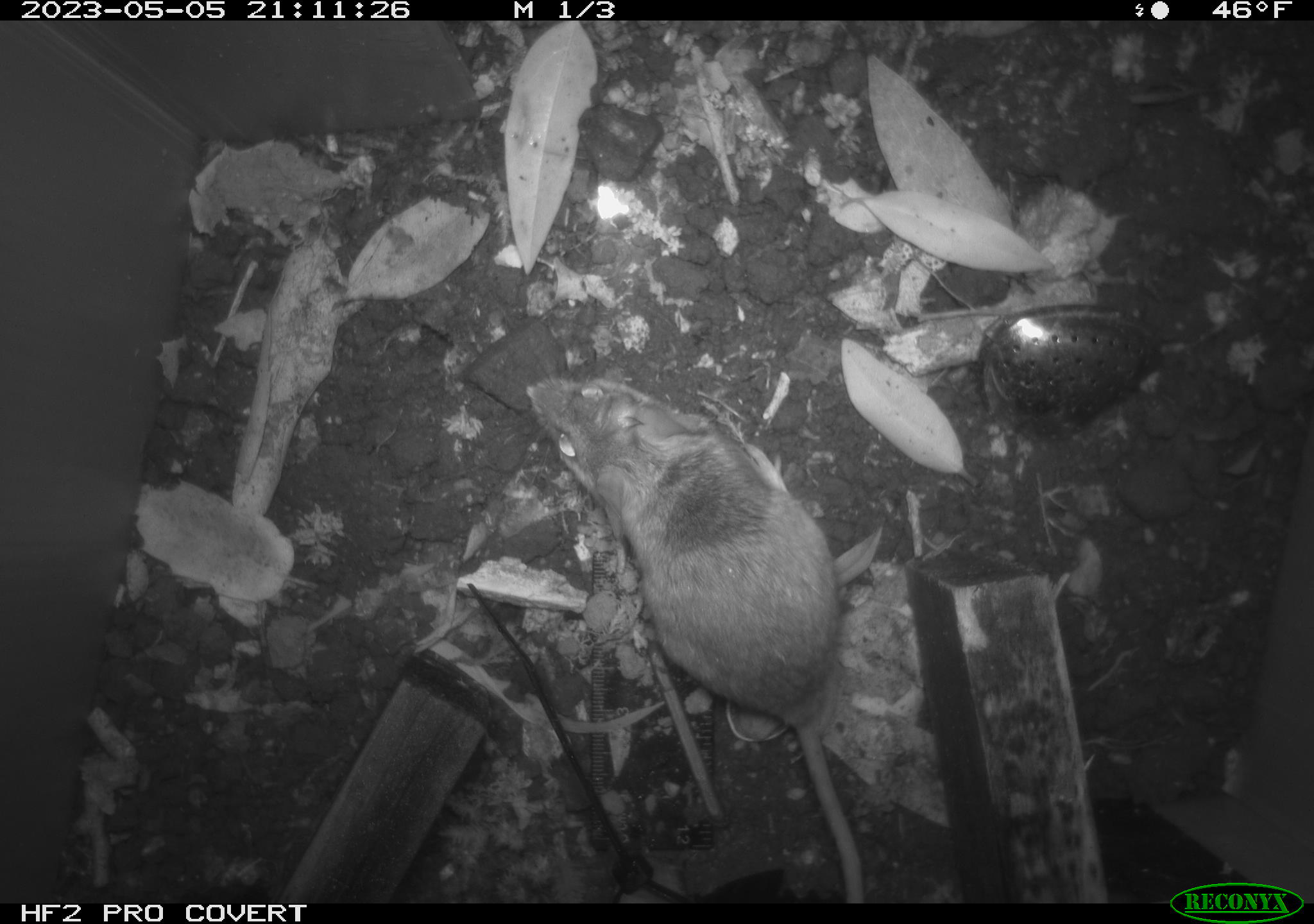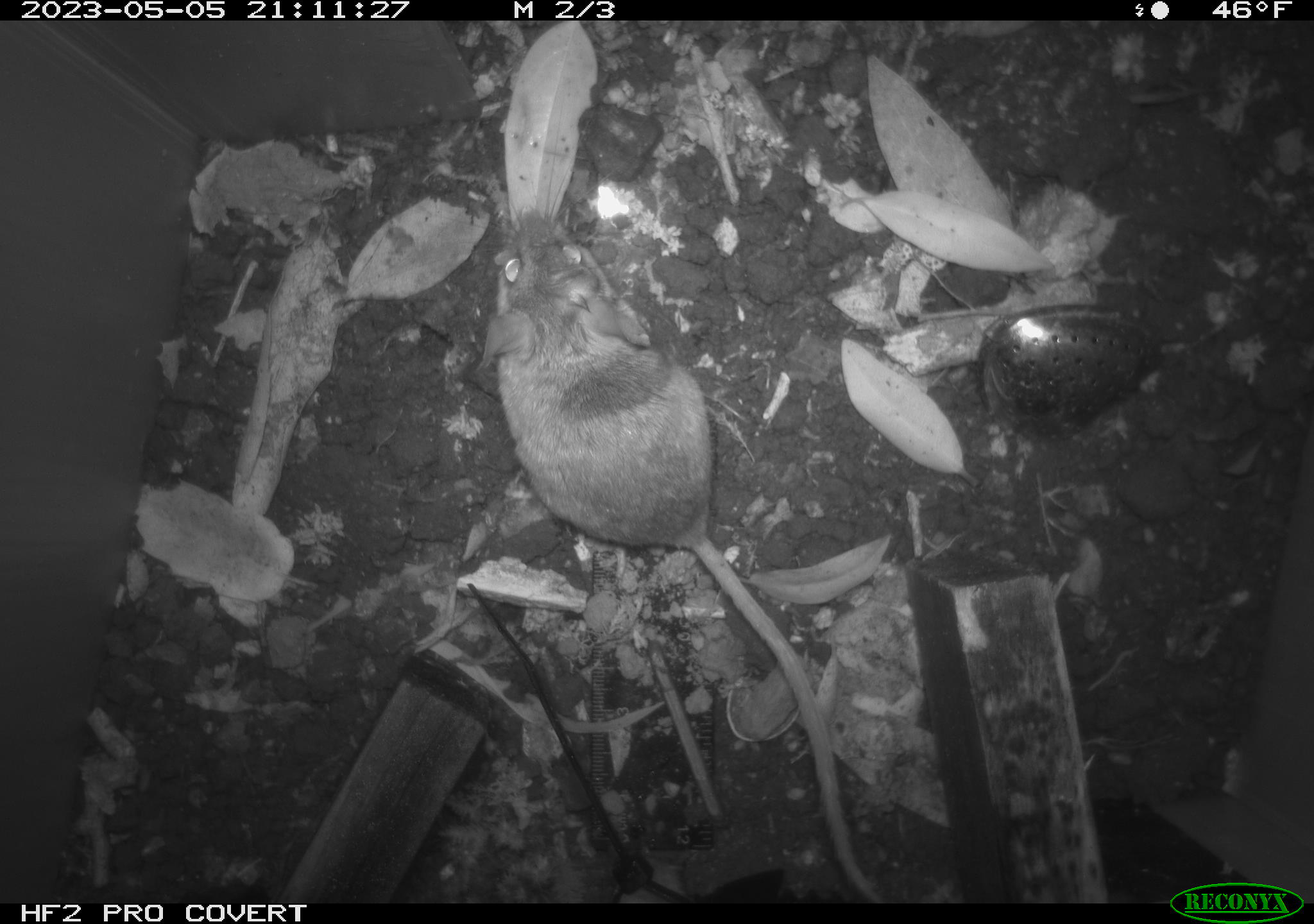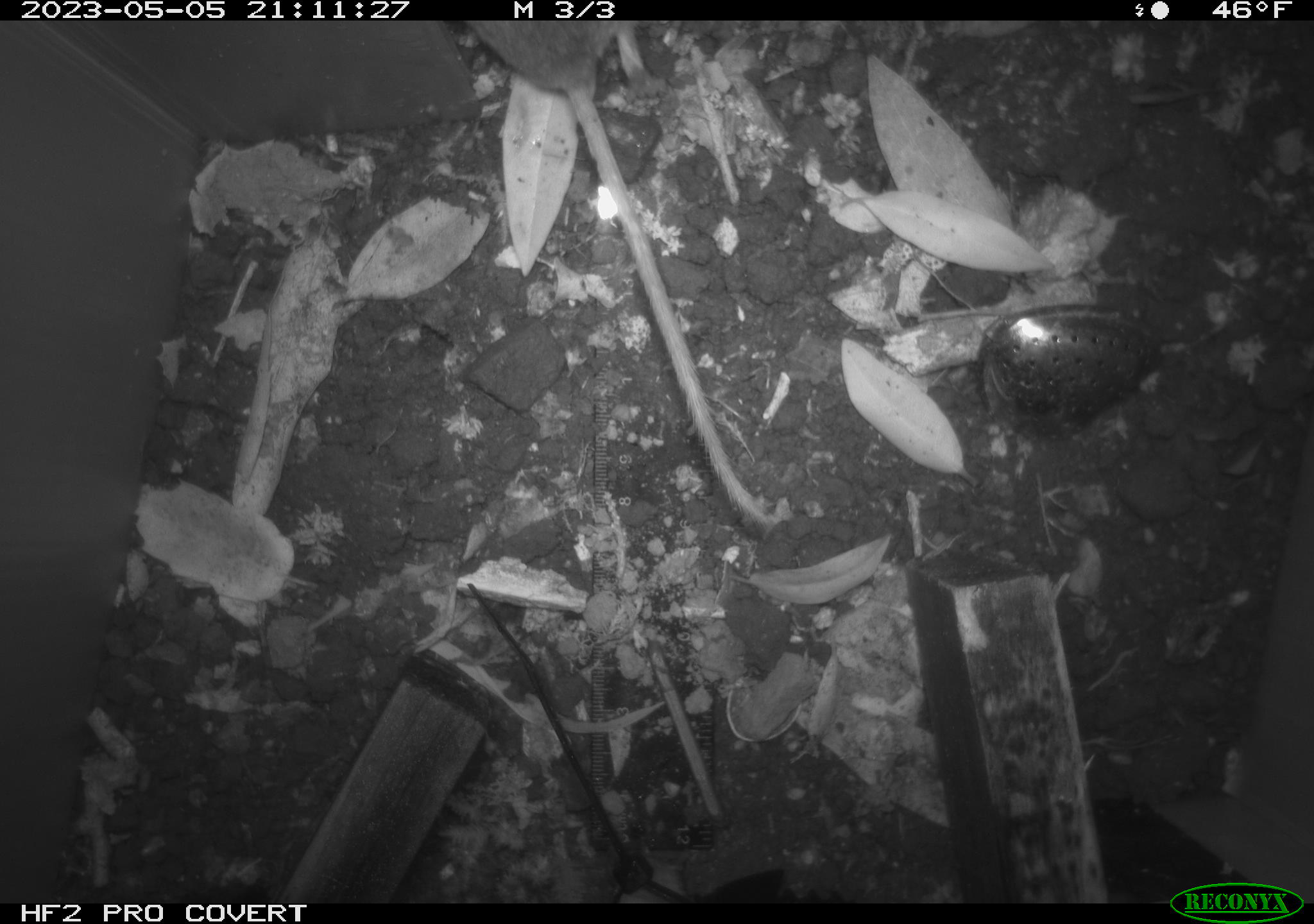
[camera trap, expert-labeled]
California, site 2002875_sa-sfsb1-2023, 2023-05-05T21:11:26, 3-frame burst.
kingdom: Animalia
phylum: Chordata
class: Mammalia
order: Rodentia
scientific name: Rodentia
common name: mouse species